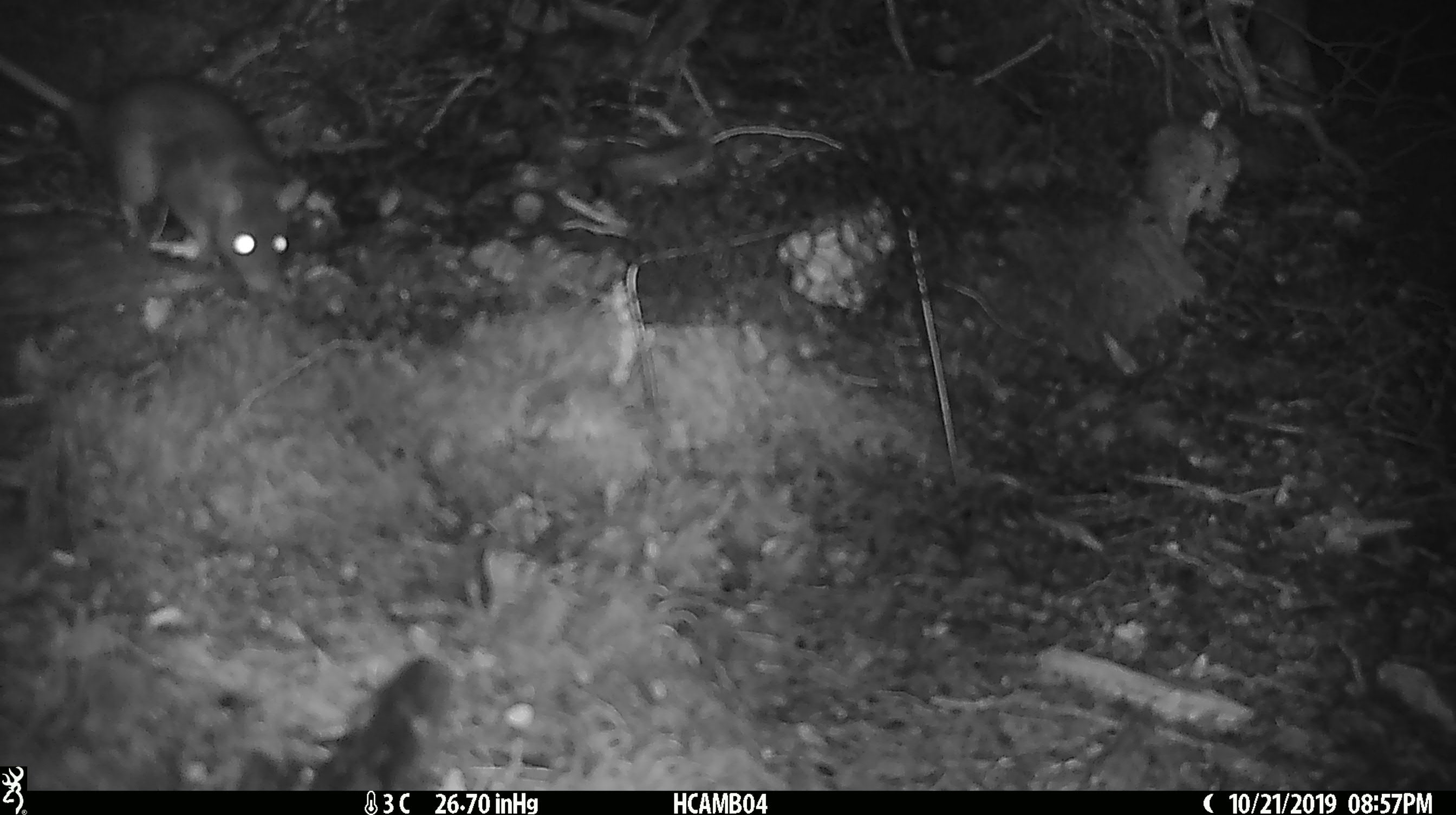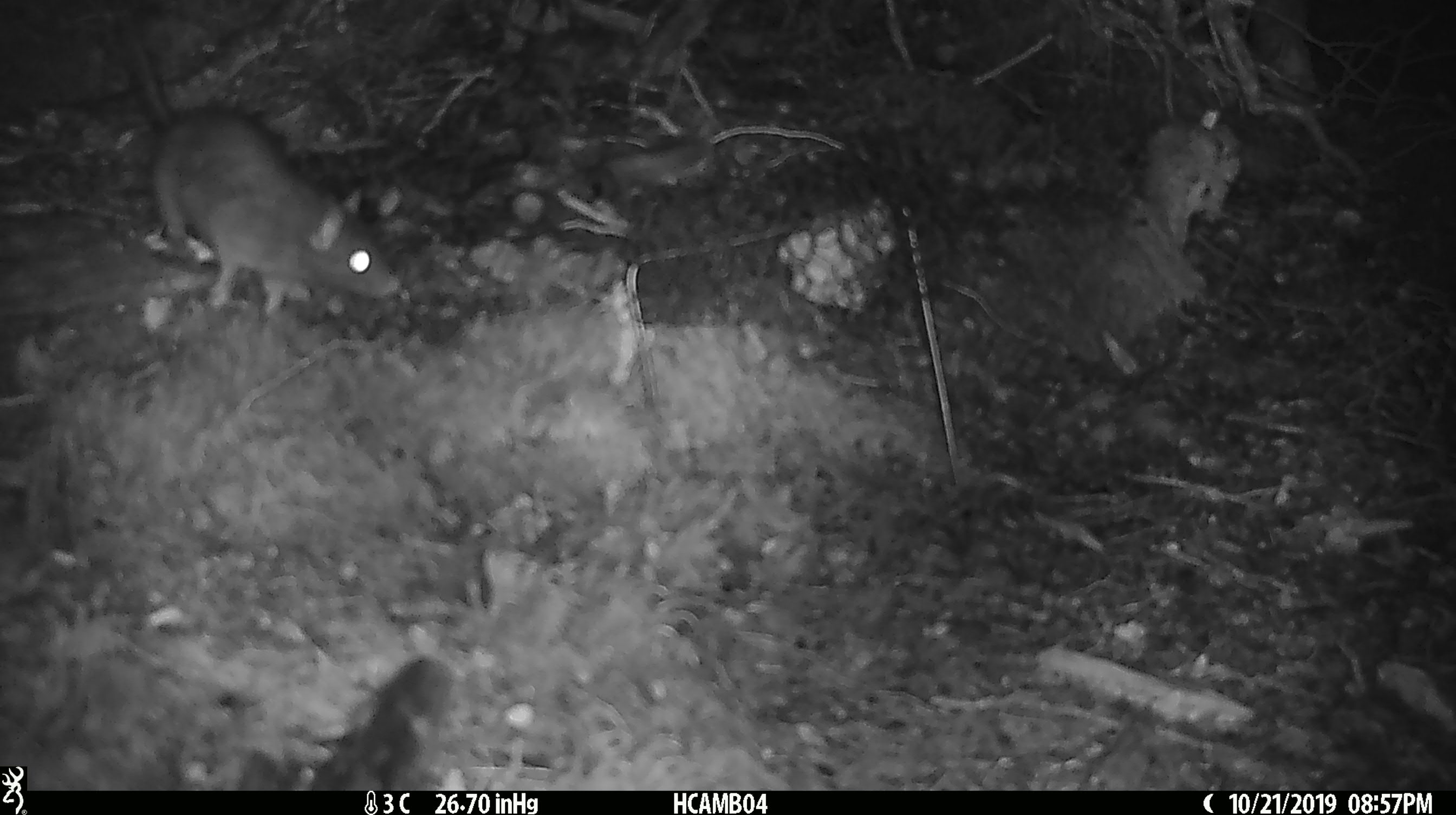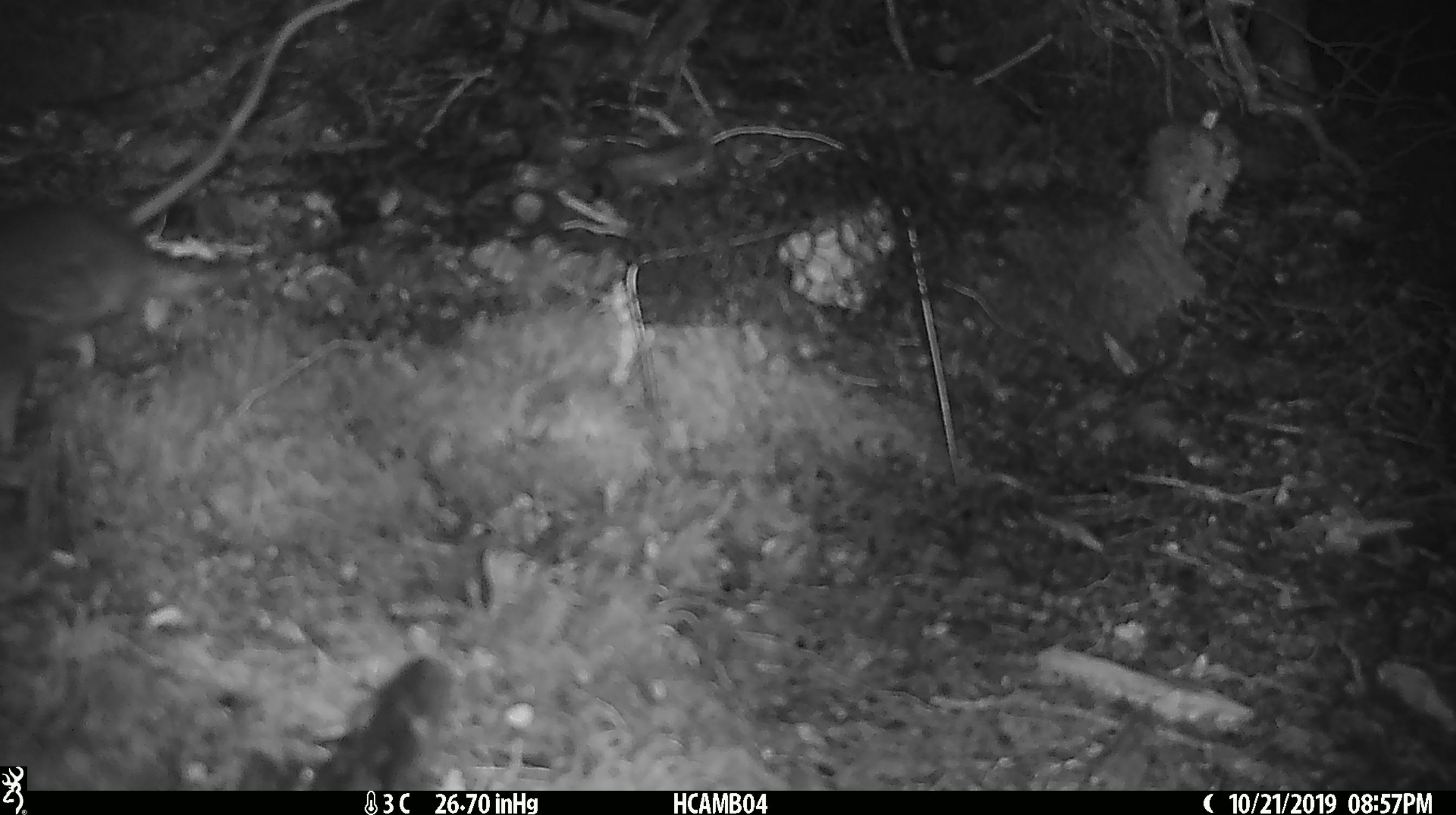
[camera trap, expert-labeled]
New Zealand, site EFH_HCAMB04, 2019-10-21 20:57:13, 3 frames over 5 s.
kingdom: Animalia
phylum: Chordata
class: Mammalia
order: Rodentia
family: Muridae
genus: Rattus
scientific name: Rattus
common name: rat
Rat (Rattus).